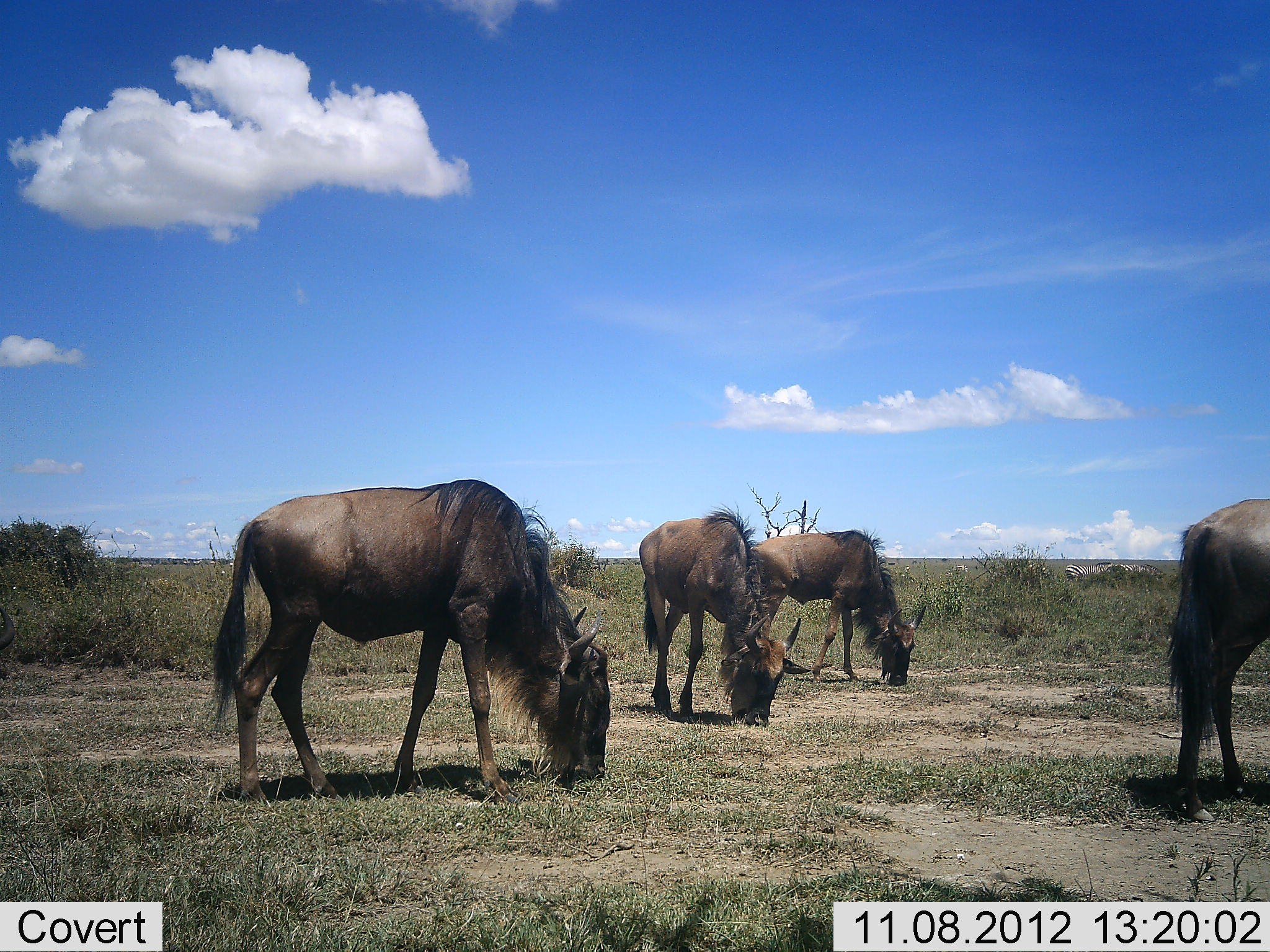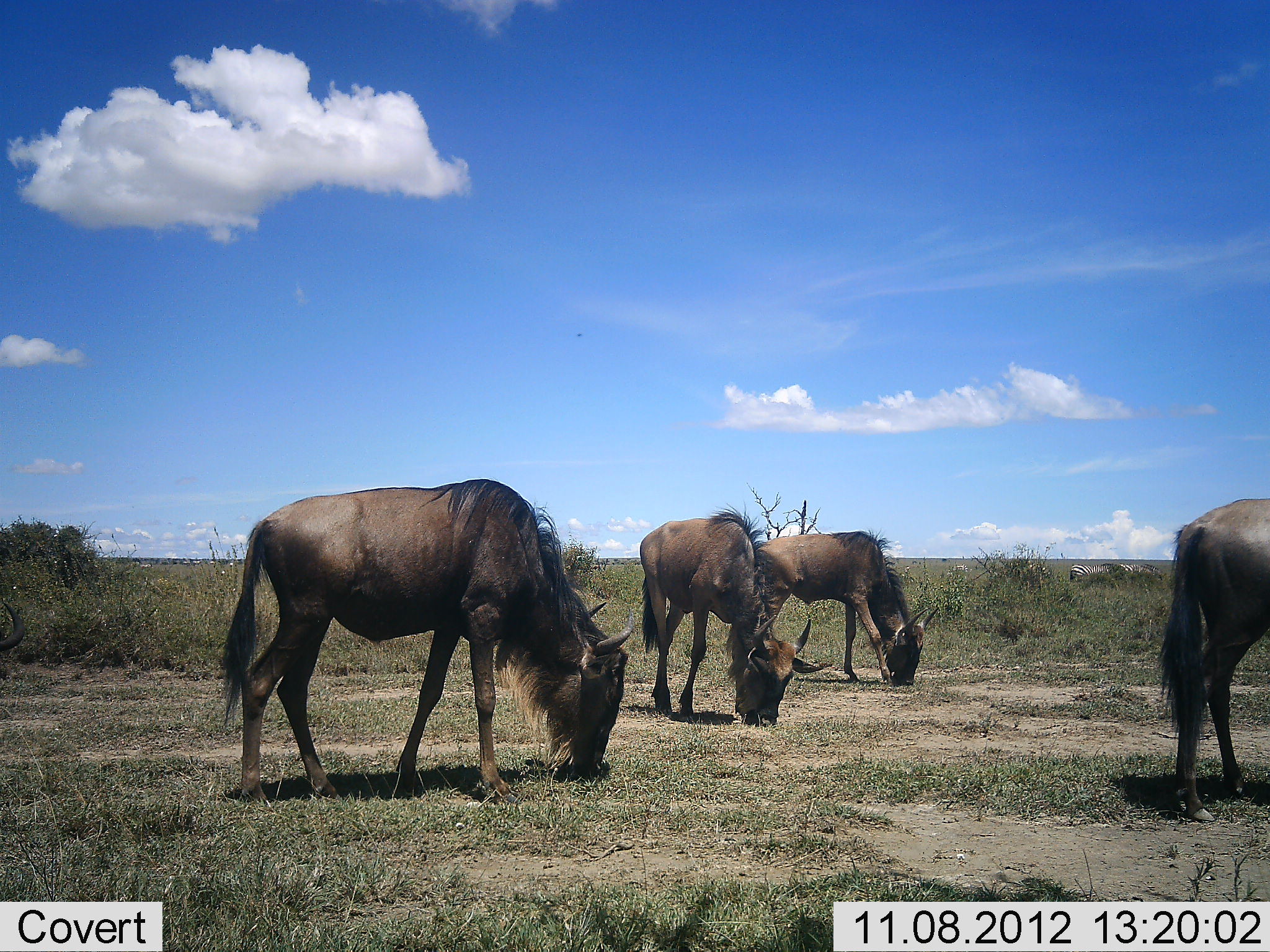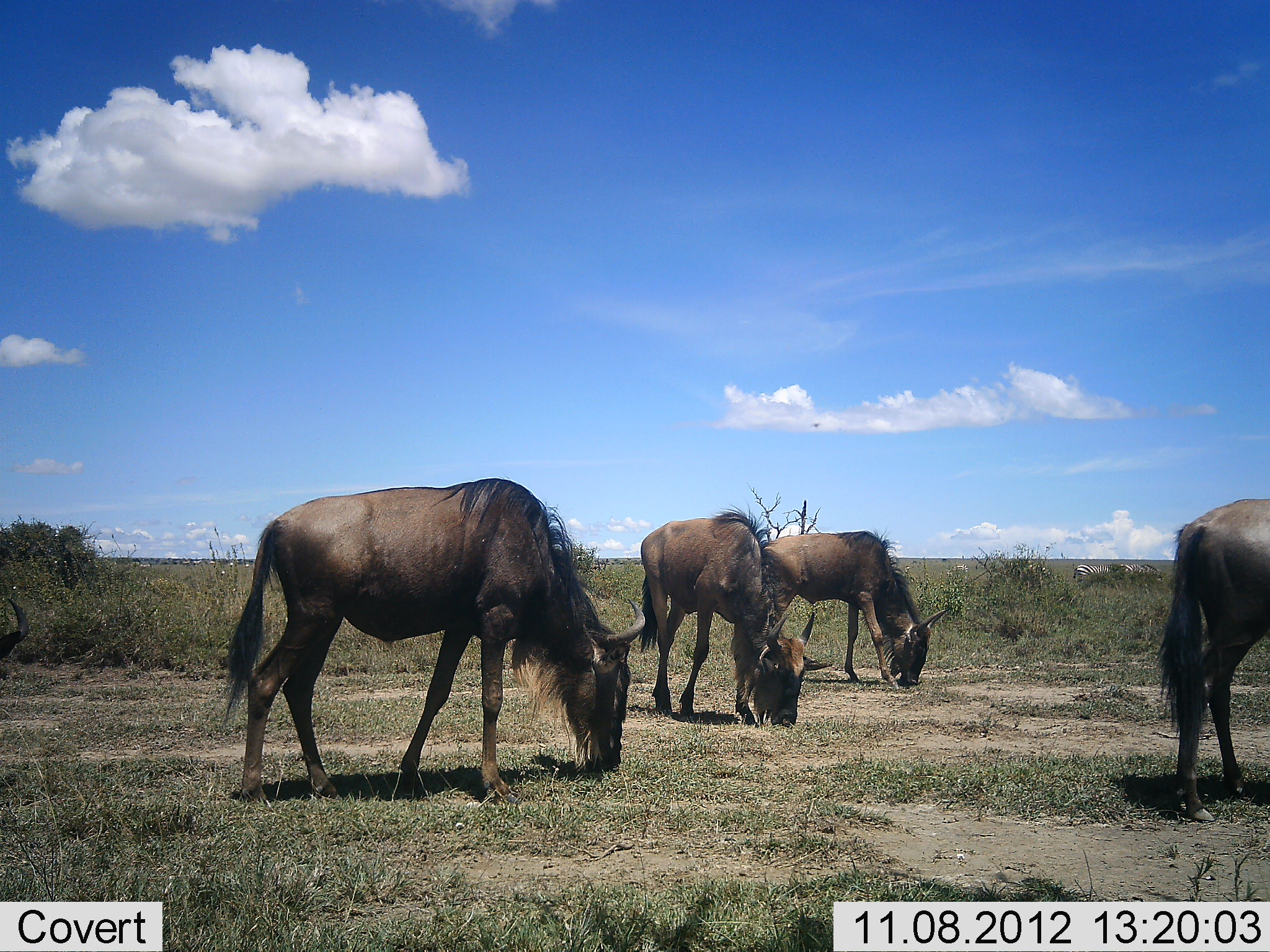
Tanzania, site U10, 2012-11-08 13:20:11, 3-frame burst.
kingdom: Animalia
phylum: Chordata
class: Mammalia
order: Artiodactyla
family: Bovidae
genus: Connochaetes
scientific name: Connochaetes taurinus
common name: blue wildebeest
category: wildebeest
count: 4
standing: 18%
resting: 0%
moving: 0%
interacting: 0%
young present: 0%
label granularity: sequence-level